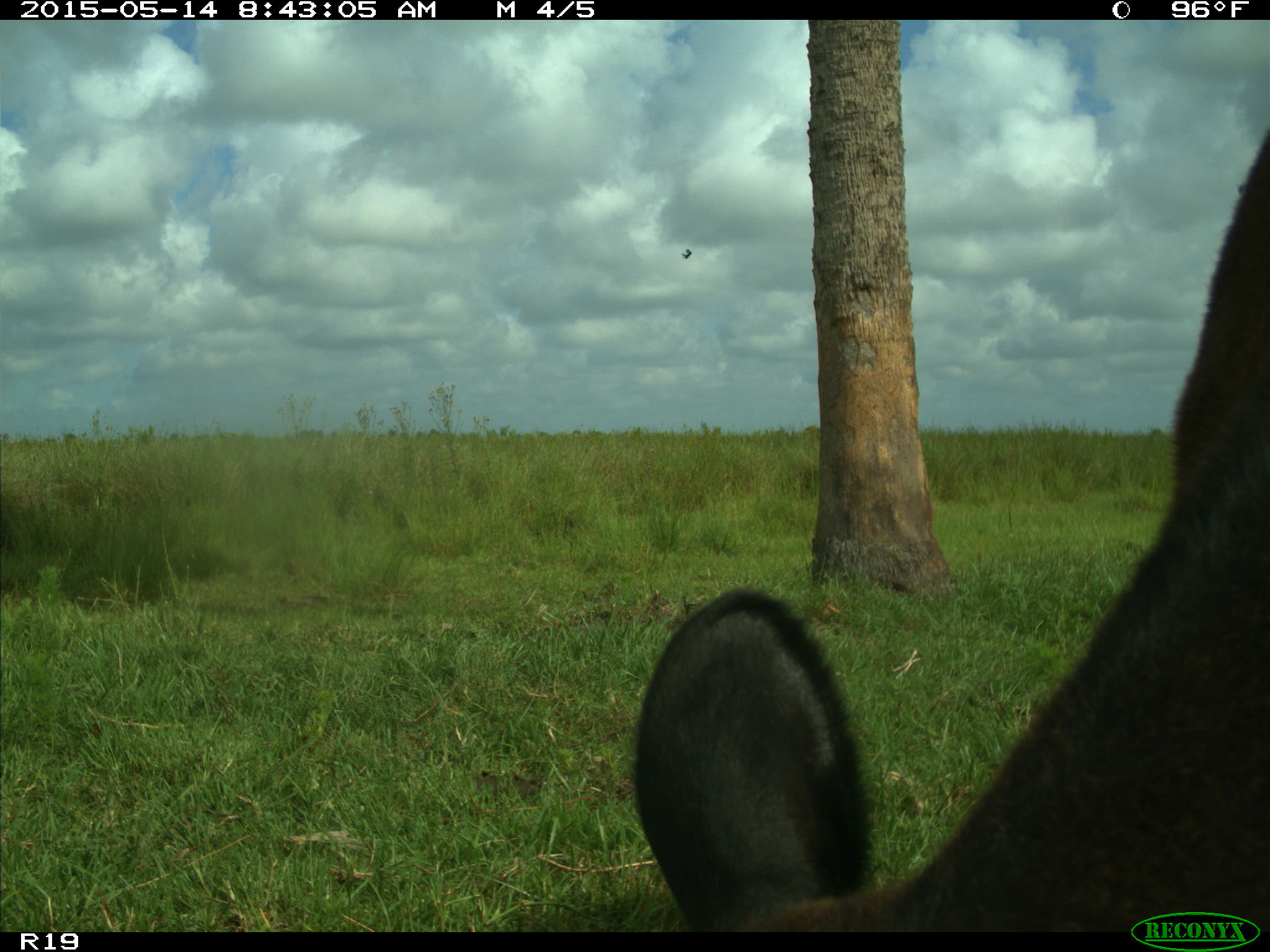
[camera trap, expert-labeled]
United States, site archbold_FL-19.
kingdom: Animalia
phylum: Chordata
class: Mammalia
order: Artiodactyla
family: Bovidae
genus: Bos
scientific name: Bos taurus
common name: domestic cow